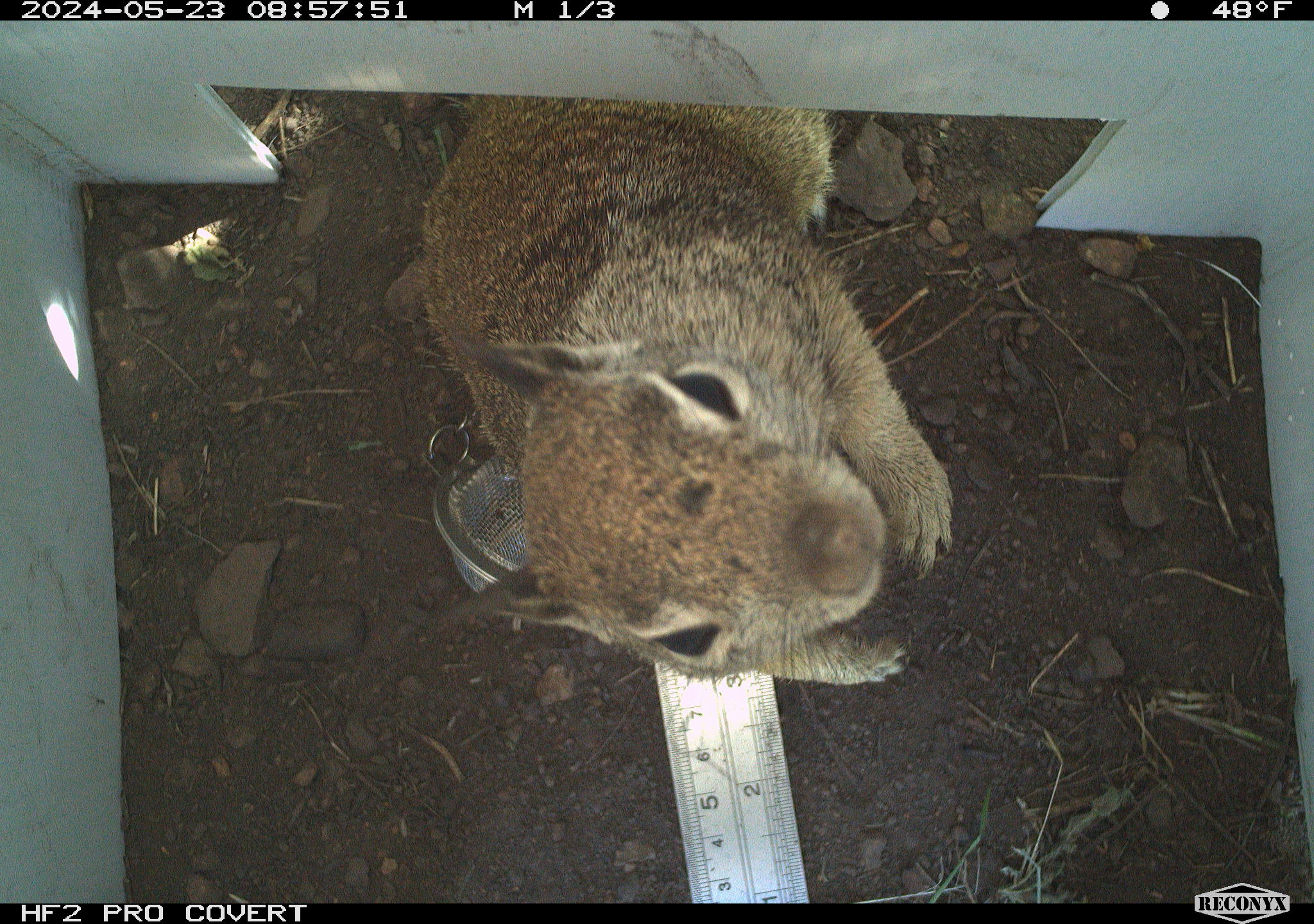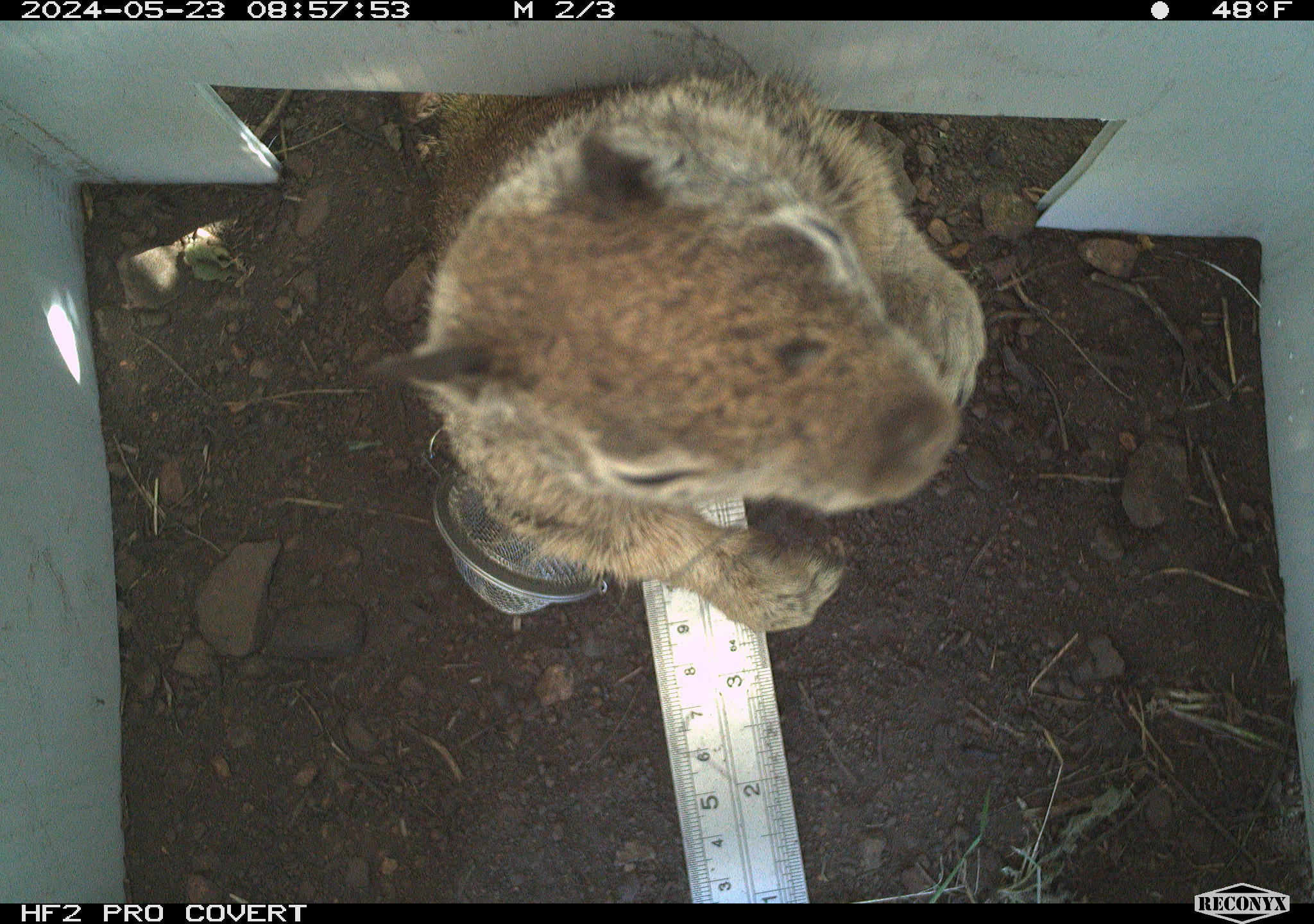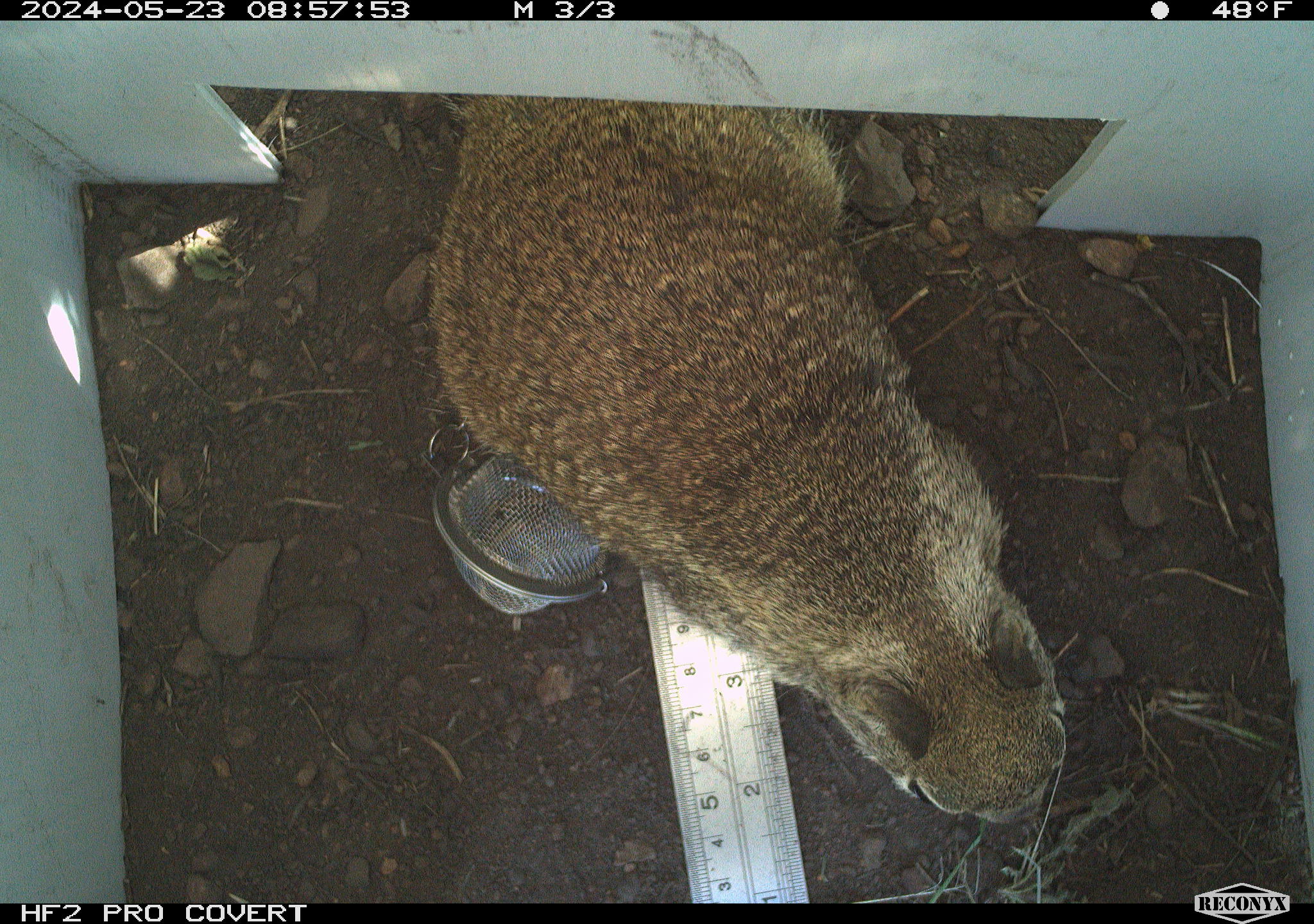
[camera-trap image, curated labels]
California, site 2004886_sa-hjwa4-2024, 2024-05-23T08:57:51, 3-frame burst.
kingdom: Animalia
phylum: Chordata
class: Mammalia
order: Rodentia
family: Sciuridae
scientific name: Sciuridae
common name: squirrels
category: sciuridae family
Sciuridae family (squirrels) (Sciuridae).